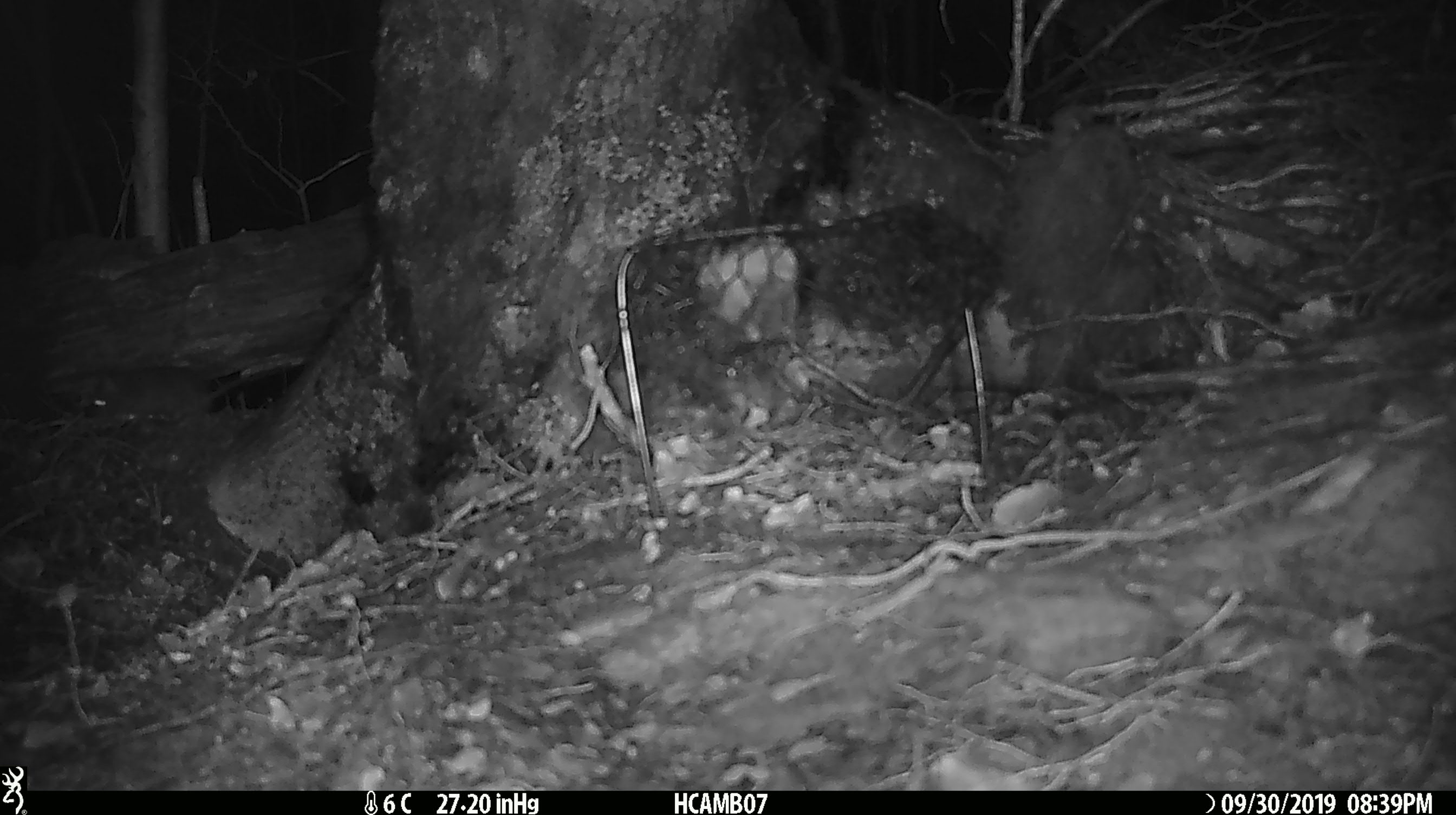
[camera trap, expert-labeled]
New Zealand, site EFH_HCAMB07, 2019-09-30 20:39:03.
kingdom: Animalia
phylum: Chordata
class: Mammalia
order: Rodentia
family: Muridae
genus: Mus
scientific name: Mus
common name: mouse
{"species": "mouse (Mus)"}